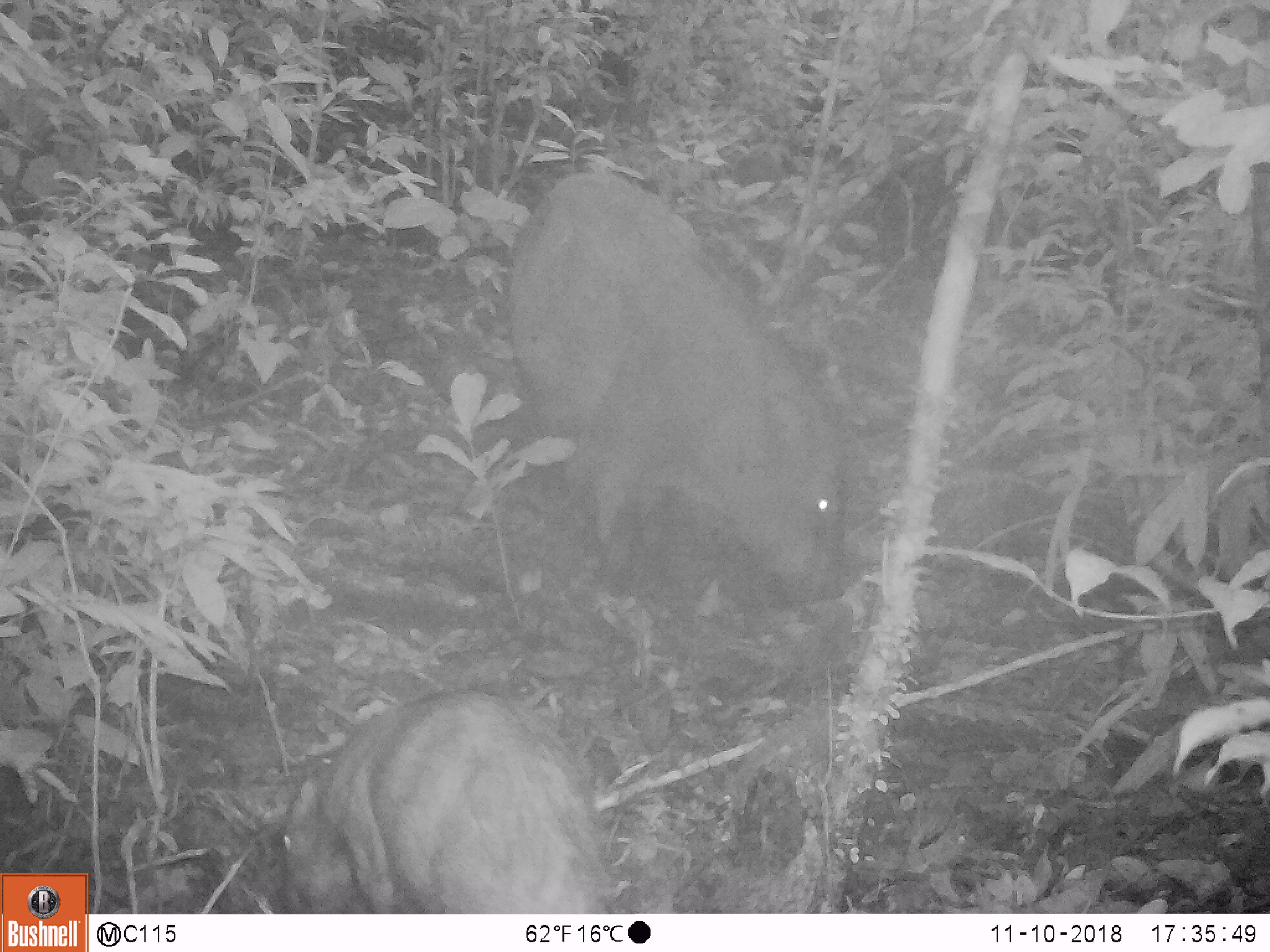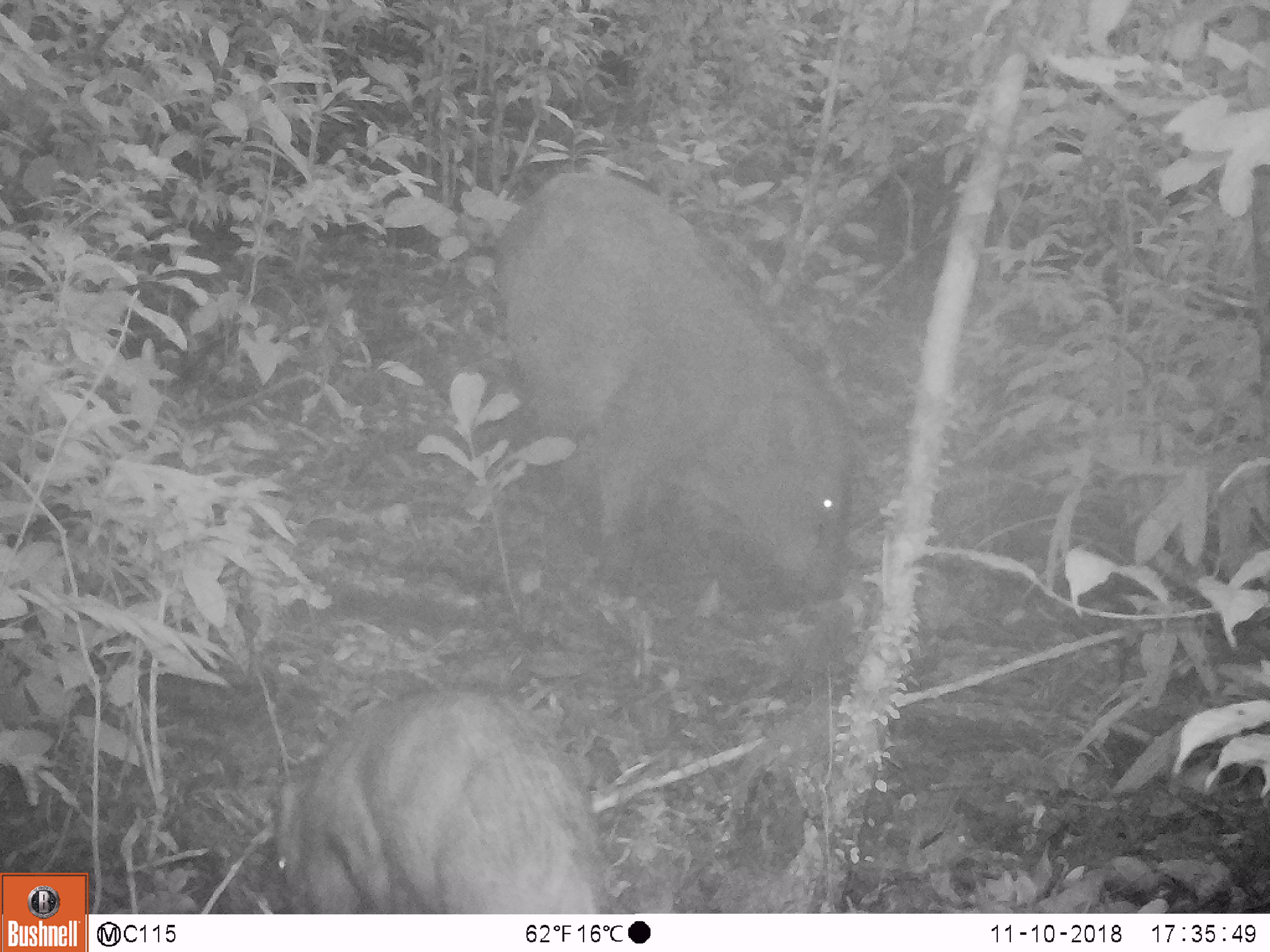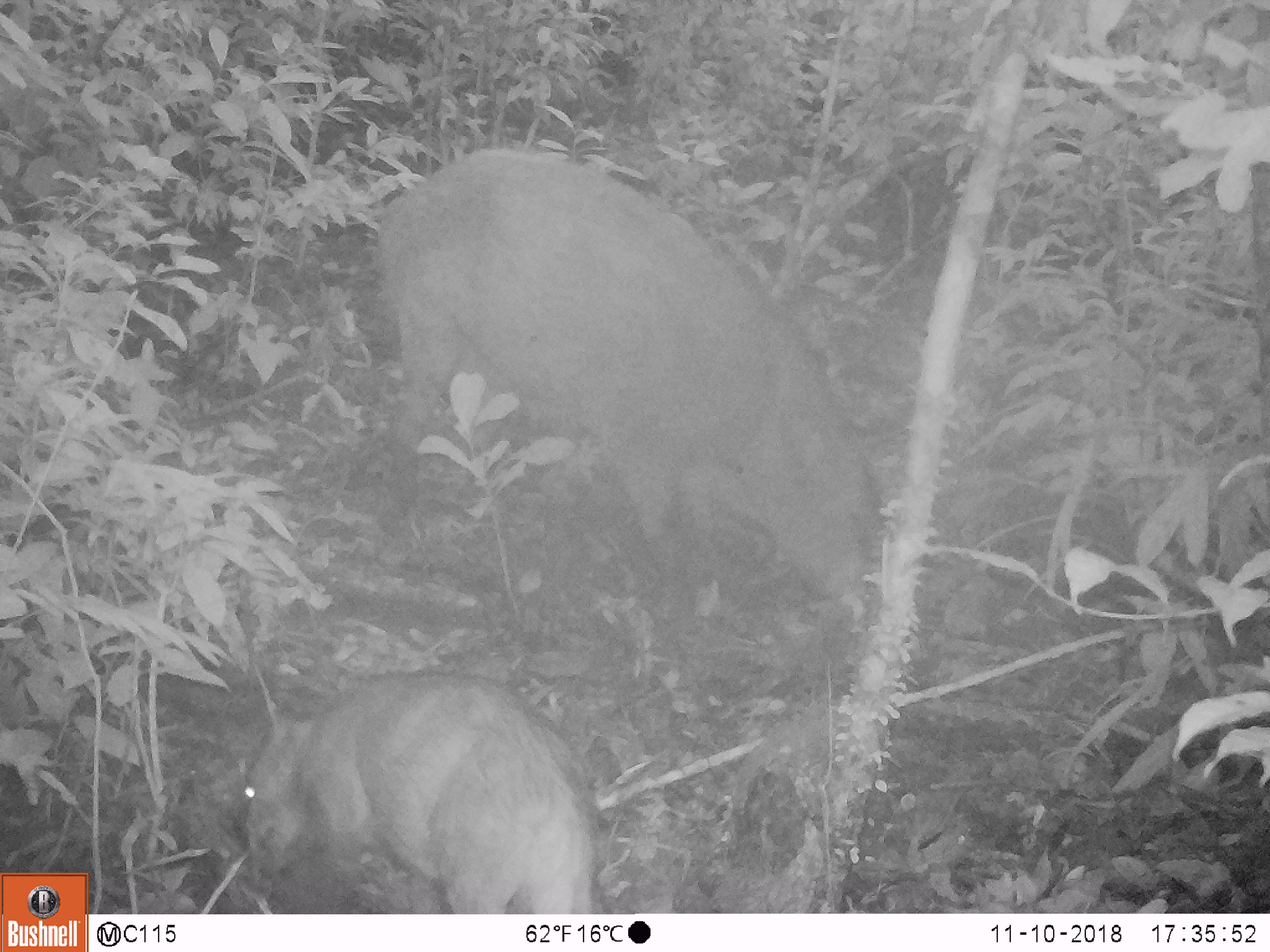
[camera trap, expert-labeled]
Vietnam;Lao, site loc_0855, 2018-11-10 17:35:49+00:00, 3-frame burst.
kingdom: Animalia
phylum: Chordata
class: Mammalia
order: Artiodactyla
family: Suidae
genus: Sus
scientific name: Sus scrofa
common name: eurasian wild pig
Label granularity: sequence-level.